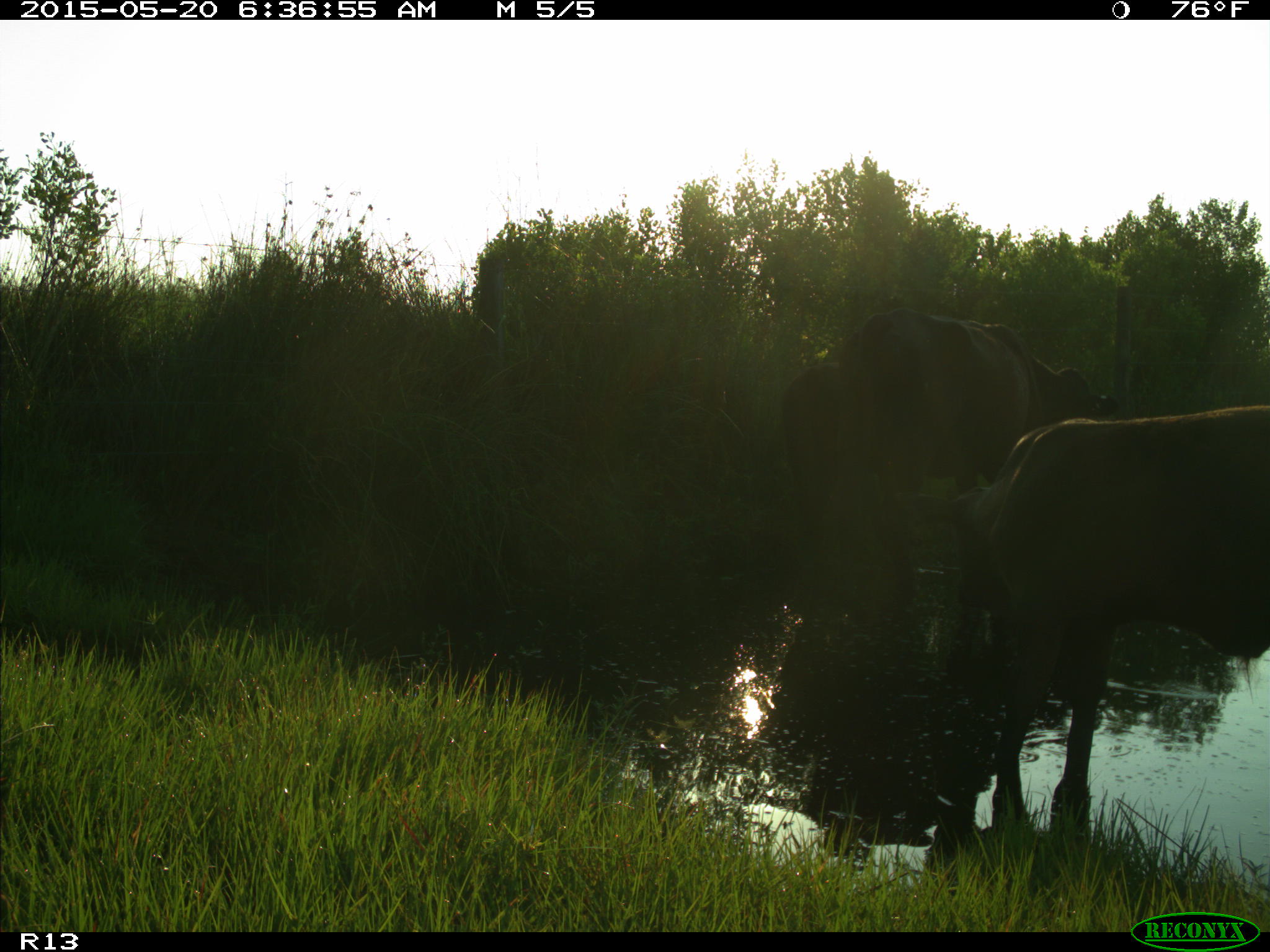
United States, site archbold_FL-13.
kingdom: Animalia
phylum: Chordata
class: Mammalia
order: Artiodactyla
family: Bovidae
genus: Bos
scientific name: Bos taurus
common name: domestic cow